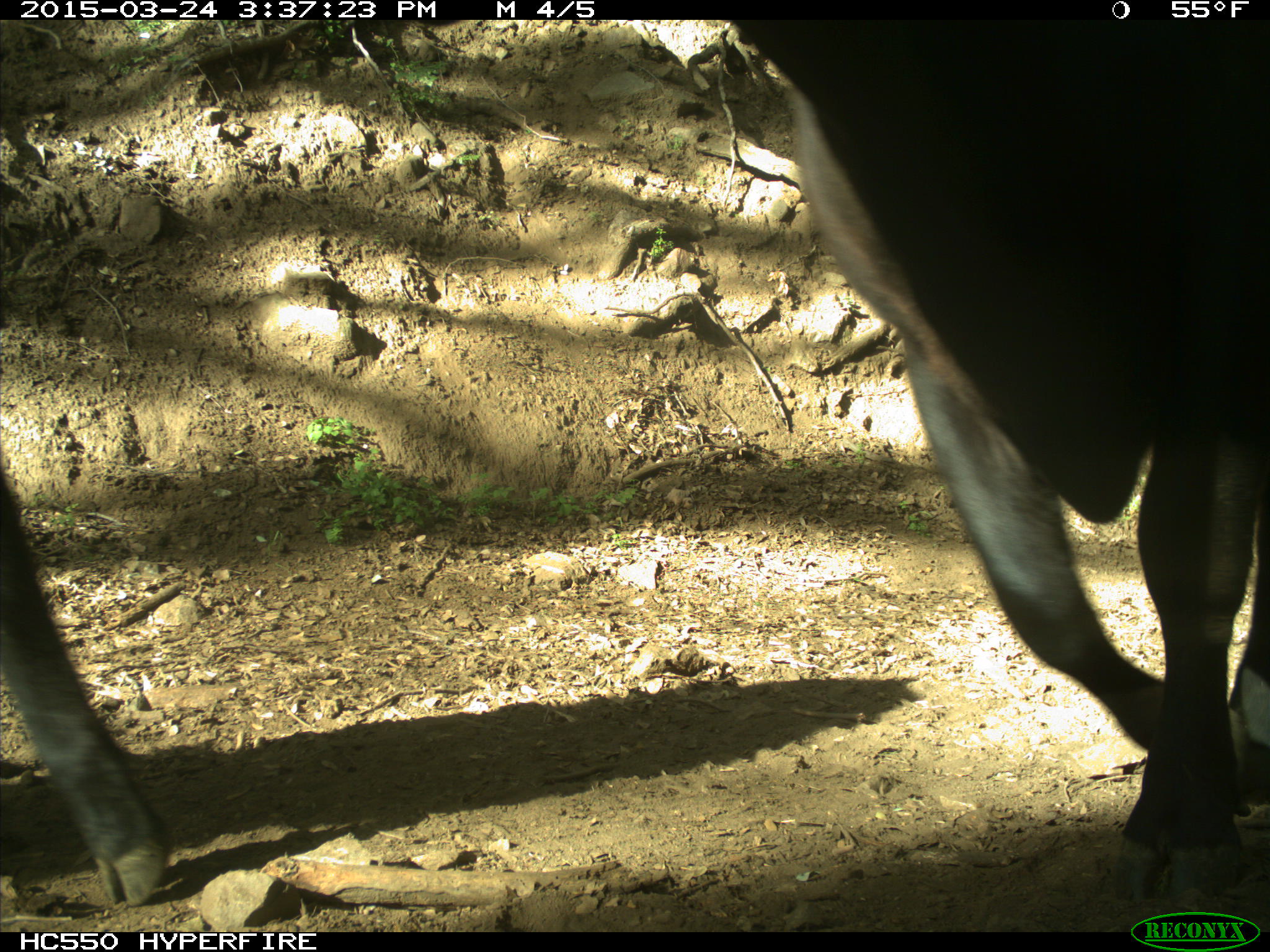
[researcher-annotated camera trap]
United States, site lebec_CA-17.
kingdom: Animalia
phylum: Chordata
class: Mammalia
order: Artiodactyla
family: Bovidae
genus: Bos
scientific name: Bos taurus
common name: domestic cow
Bos taurus (domestic cow).